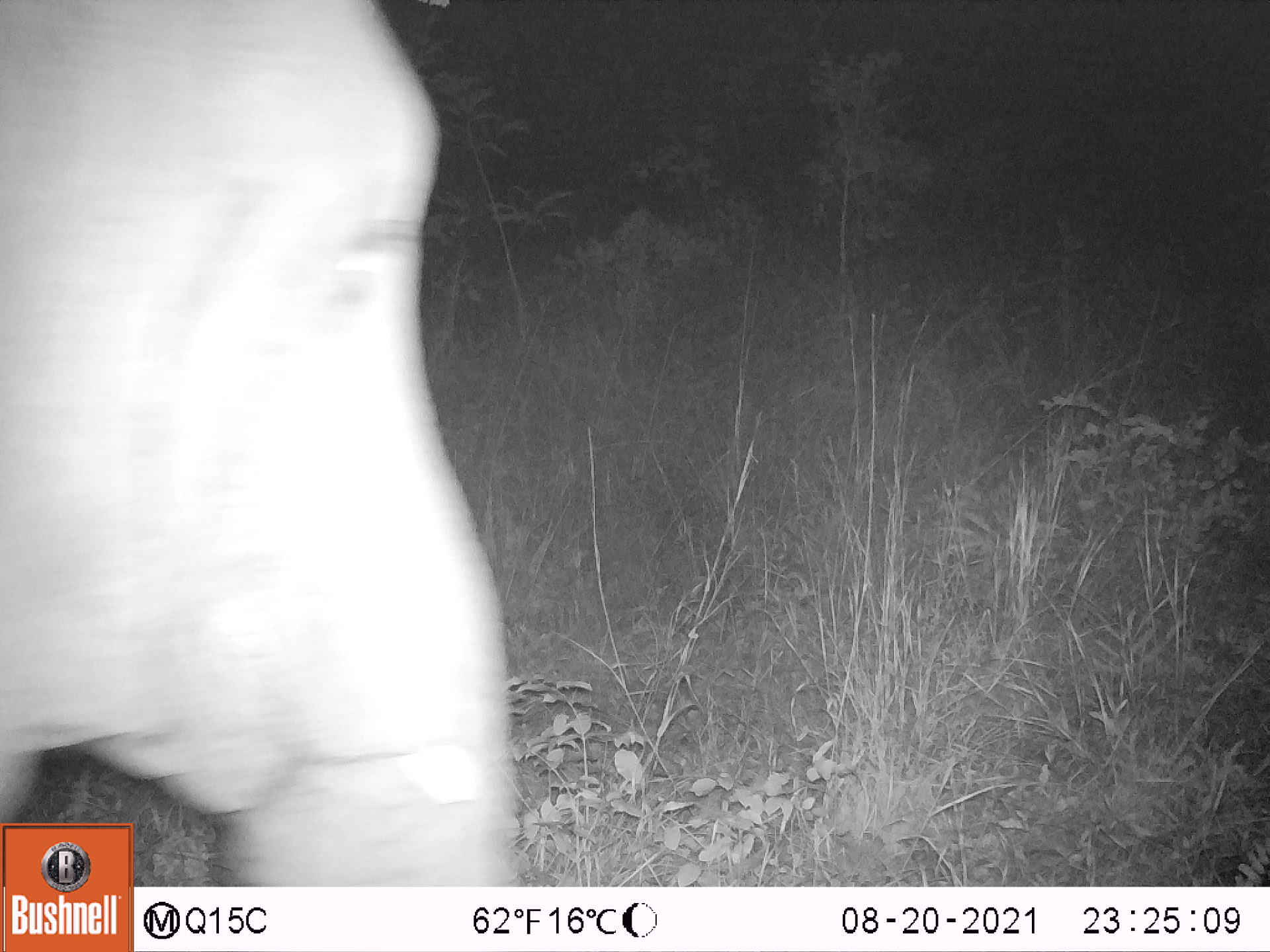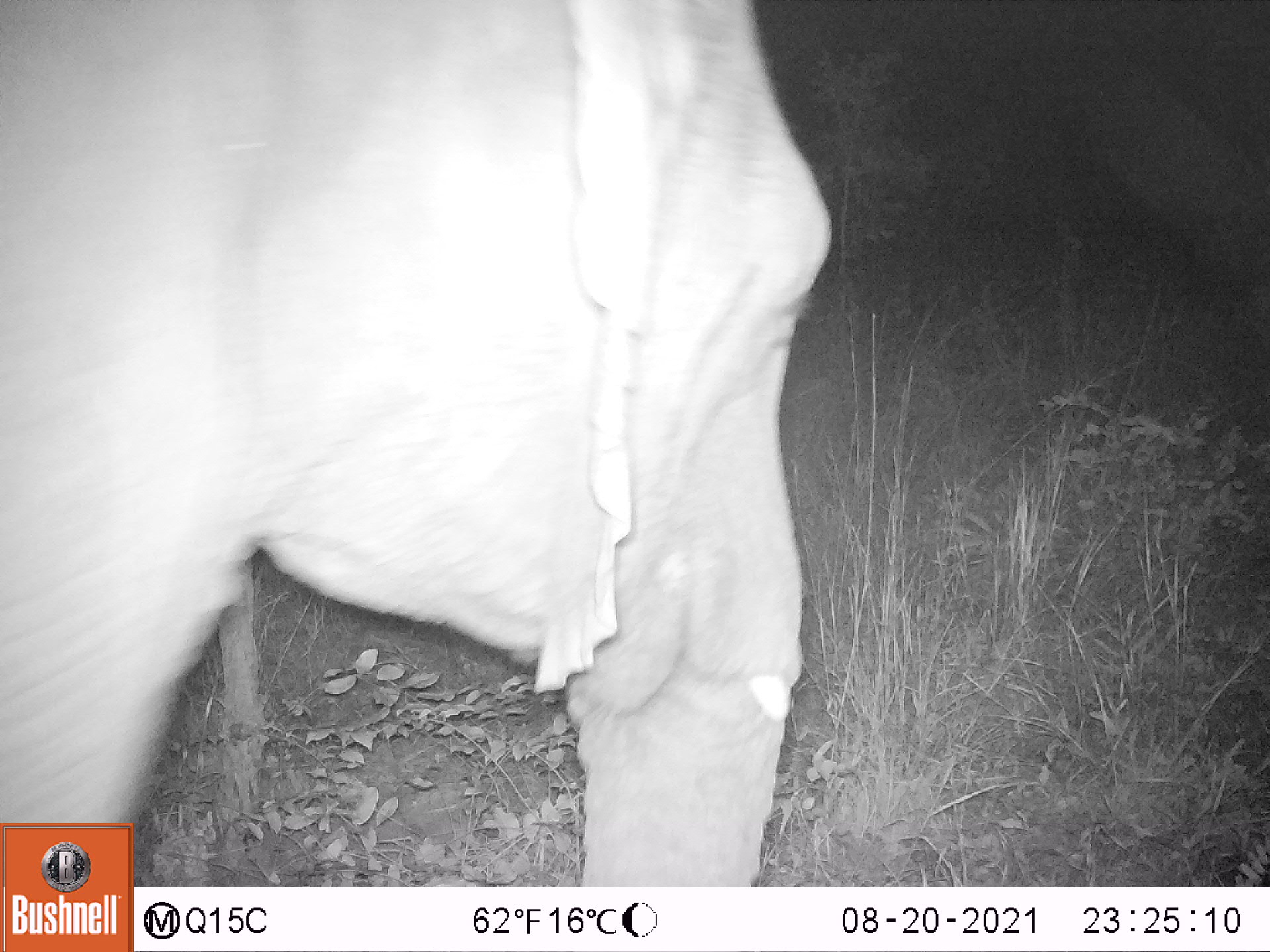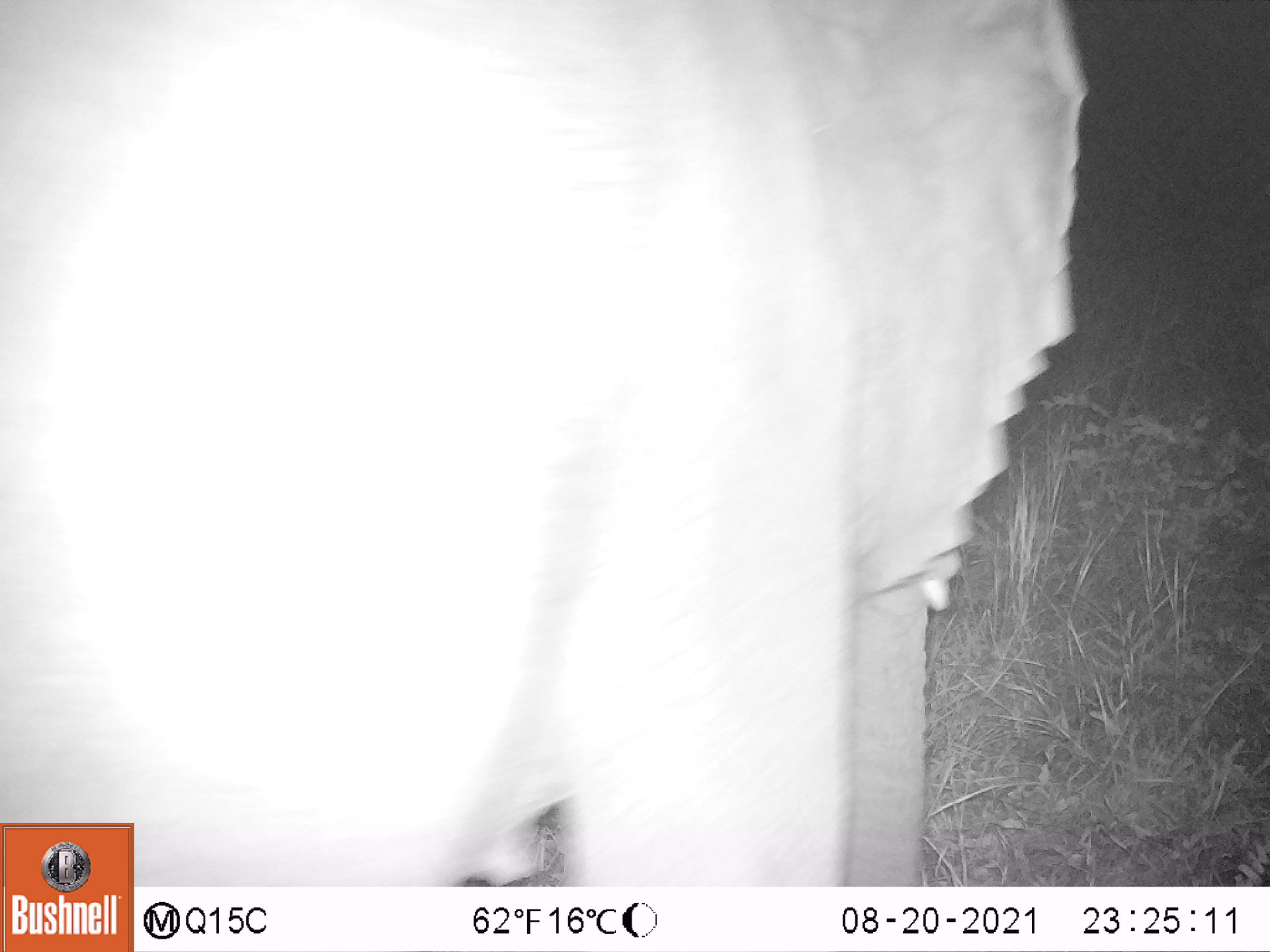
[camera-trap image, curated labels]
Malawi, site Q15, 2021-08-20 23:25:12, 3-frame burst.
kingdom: Animalia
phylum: Chordata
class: Mammalia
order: Proboscidea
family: Elephantidae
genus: Loxodonta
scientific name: Loxodonta africana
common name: african savanna elephant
African savanna elephant (Loxodonta africana), count 1.